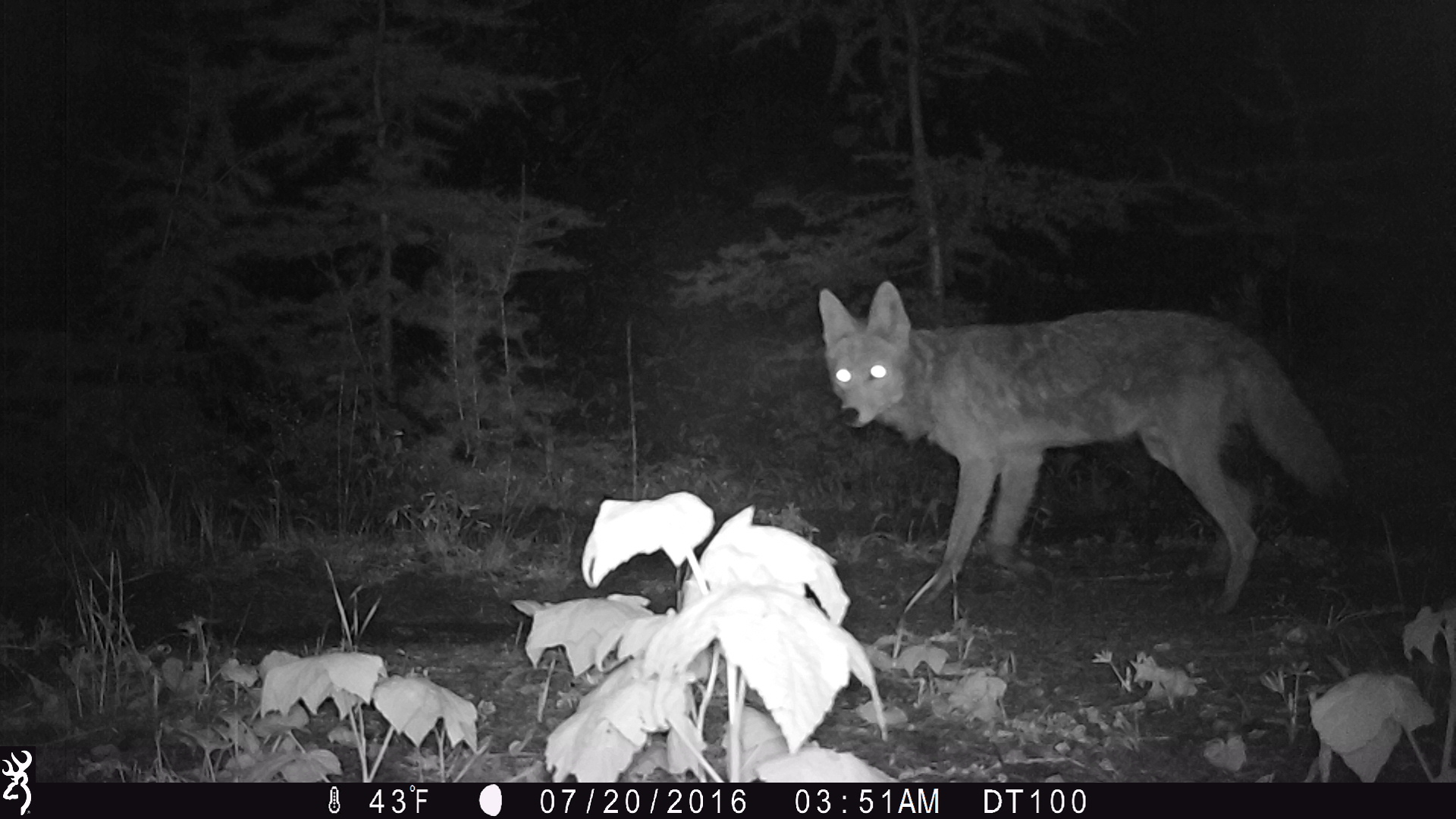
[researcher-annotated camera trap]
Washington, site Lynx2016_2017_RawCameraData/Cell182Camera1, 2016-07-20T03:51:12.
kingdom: Animalia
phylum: Chordata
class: Mammalia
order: Carnivora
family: Canidae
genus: Canis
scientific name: Canis latrans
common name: coyote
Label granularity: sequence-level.